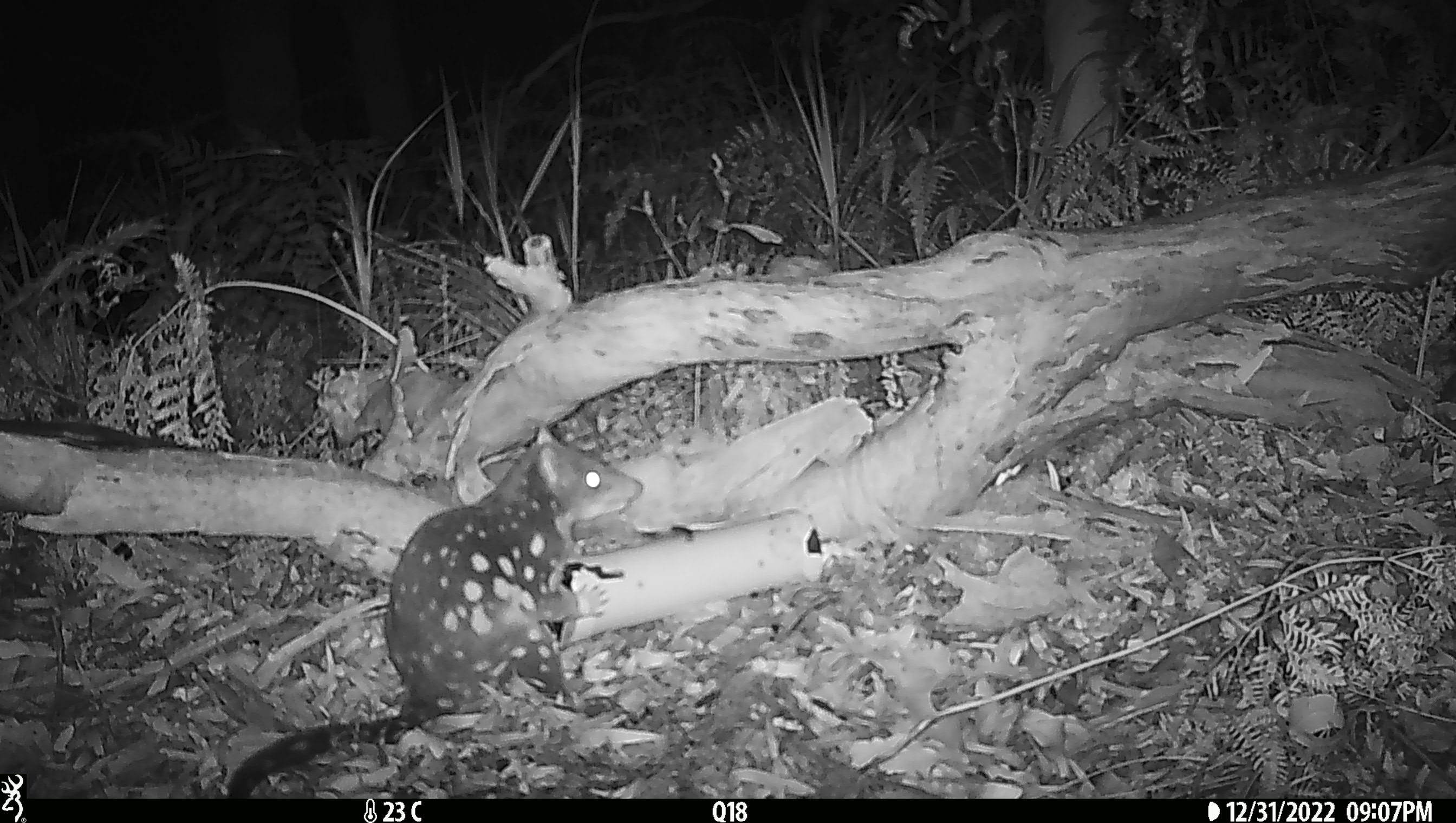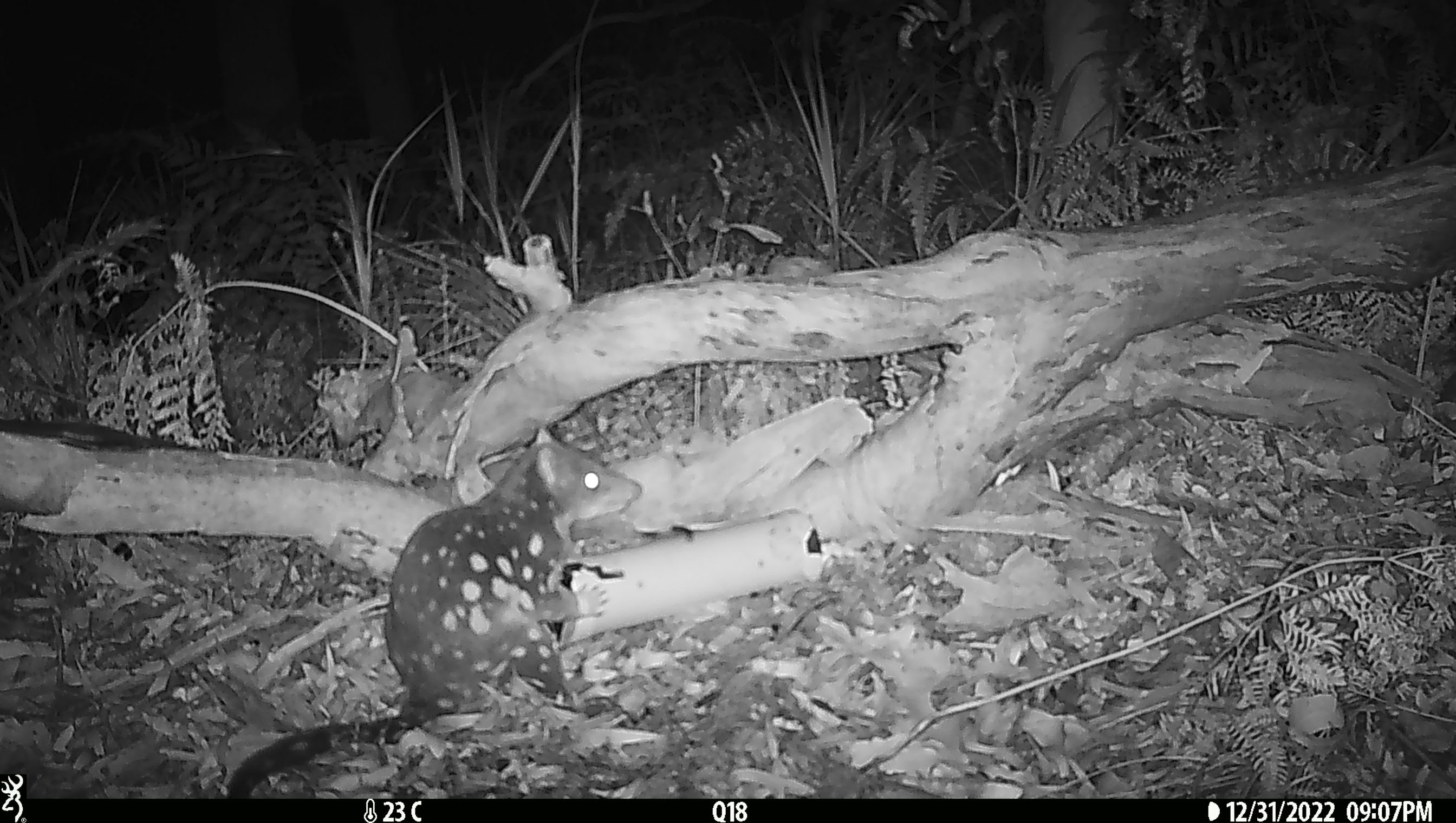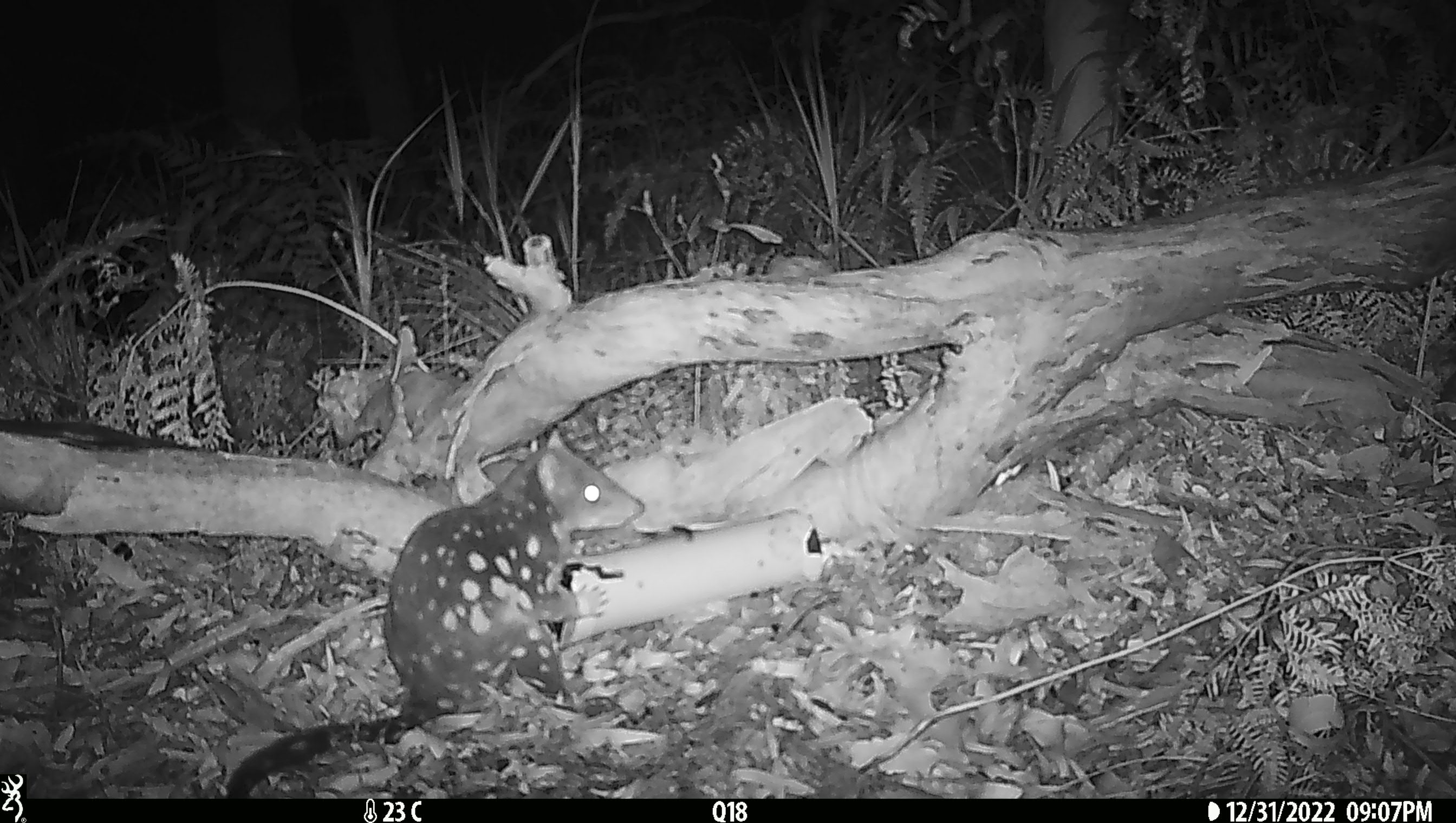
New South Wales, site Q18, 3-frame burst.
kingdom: Animalia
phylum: Chordata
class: Mammalia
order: Dasyuromorphia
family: Dasyuridae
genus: Dasyurus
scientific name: Dasyurus maculatus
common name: spotted-tailed quoll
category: quoll